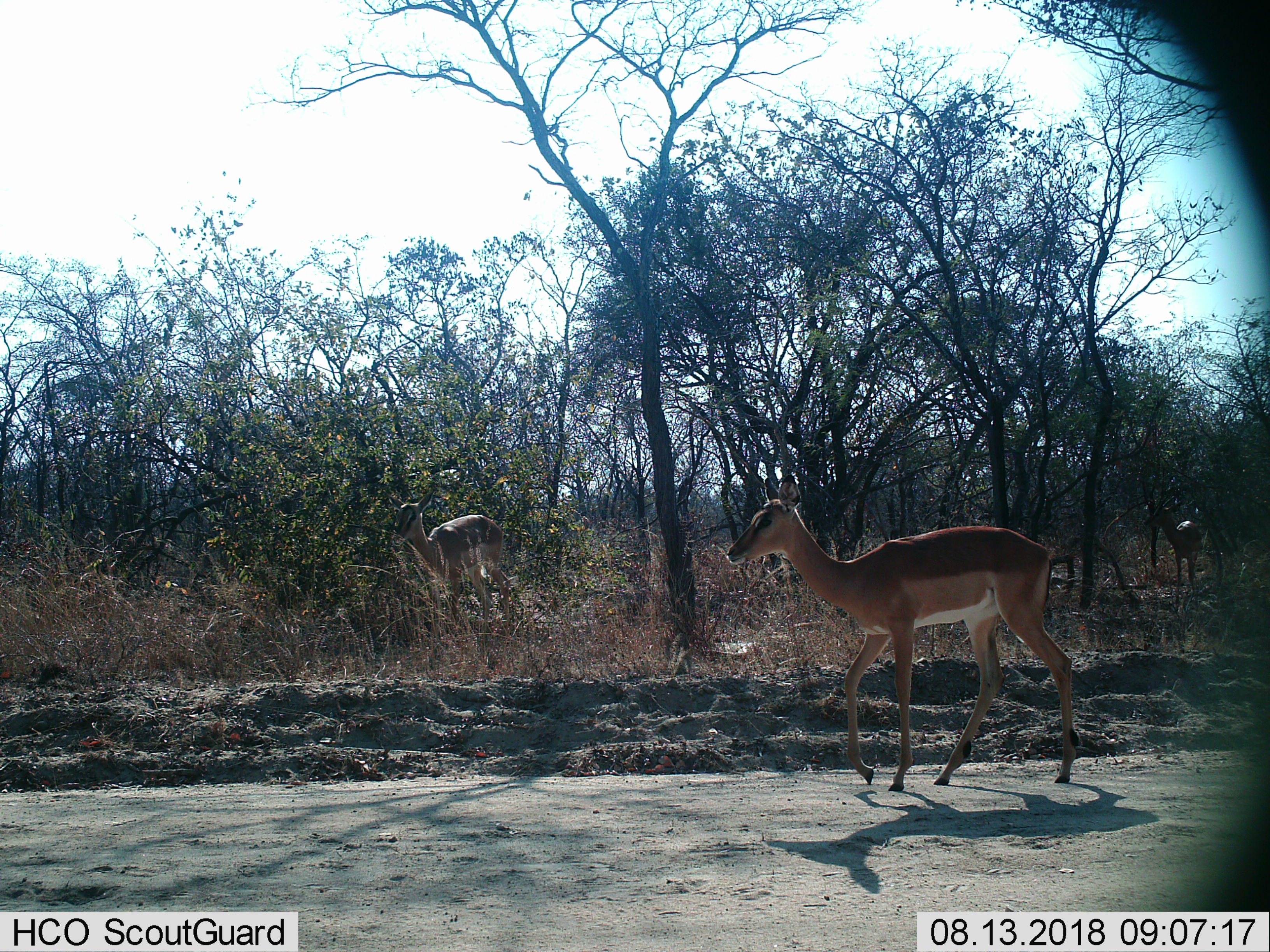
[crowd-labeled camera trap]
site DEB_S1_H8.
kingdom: Animalia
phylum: Chordata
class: Mammalia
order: Artiodactyla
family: Bovidae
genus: Aepyceros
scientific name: Aepyceros melampus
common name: impala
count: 3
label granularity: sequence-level